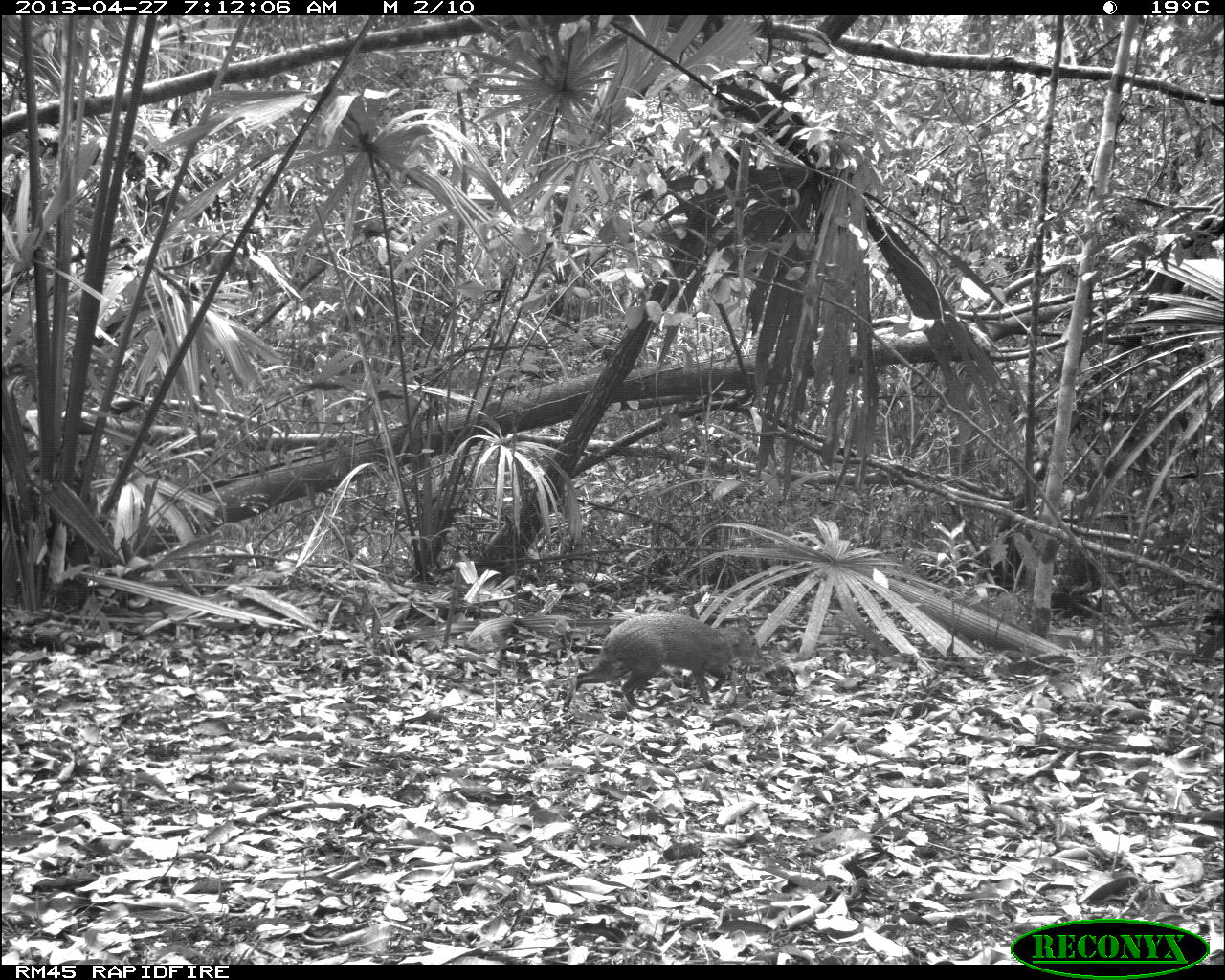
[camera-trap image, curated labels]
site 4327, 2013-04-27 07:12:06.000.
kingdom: Animalia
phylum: Chordata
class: Mammalia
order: Rodentia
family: Dasyproctidae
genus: Dasyprocta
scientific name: Dasyprocta punctata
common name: central american agouti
Dasyprocta punctata (central american agouti), count 1.